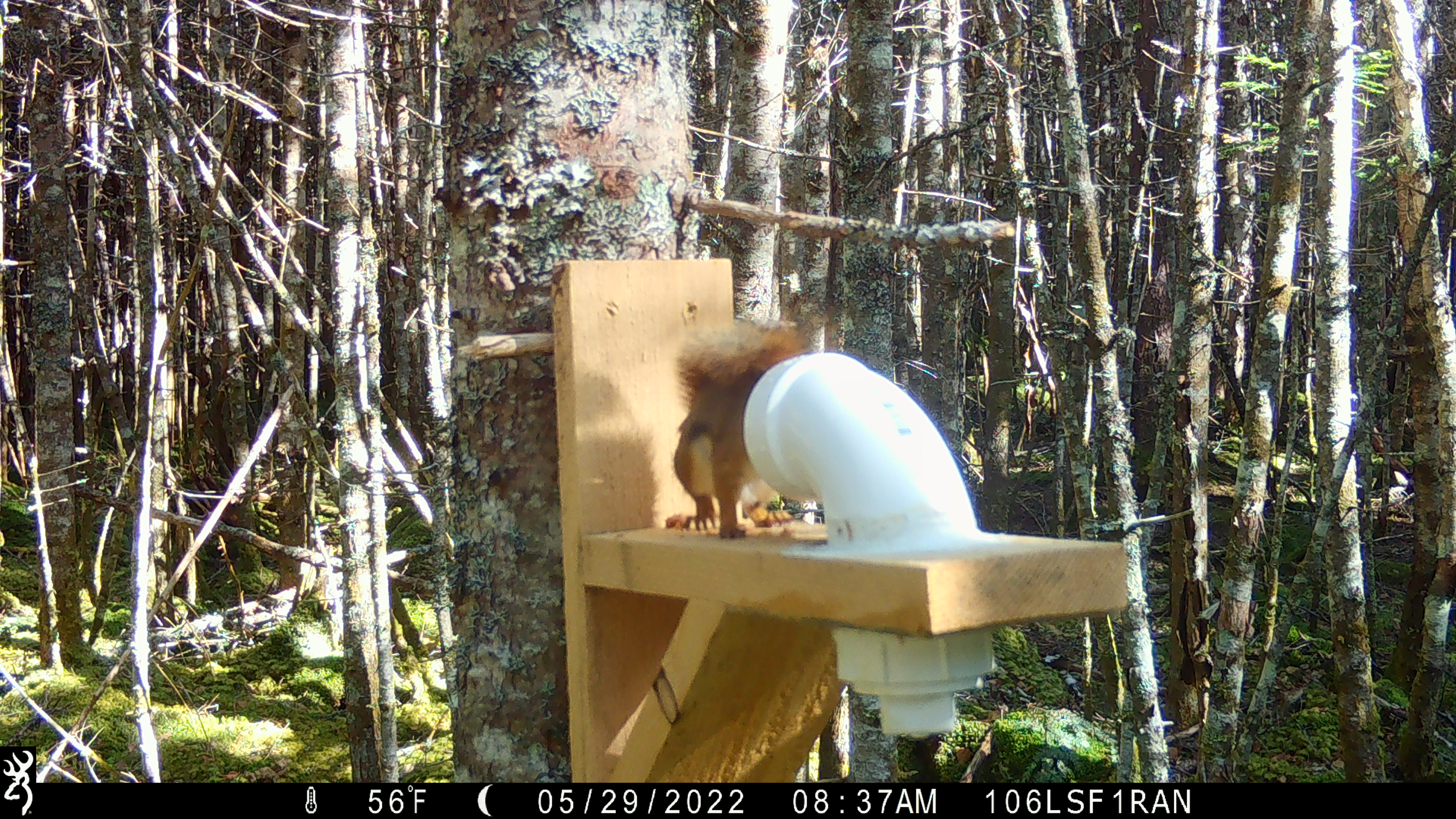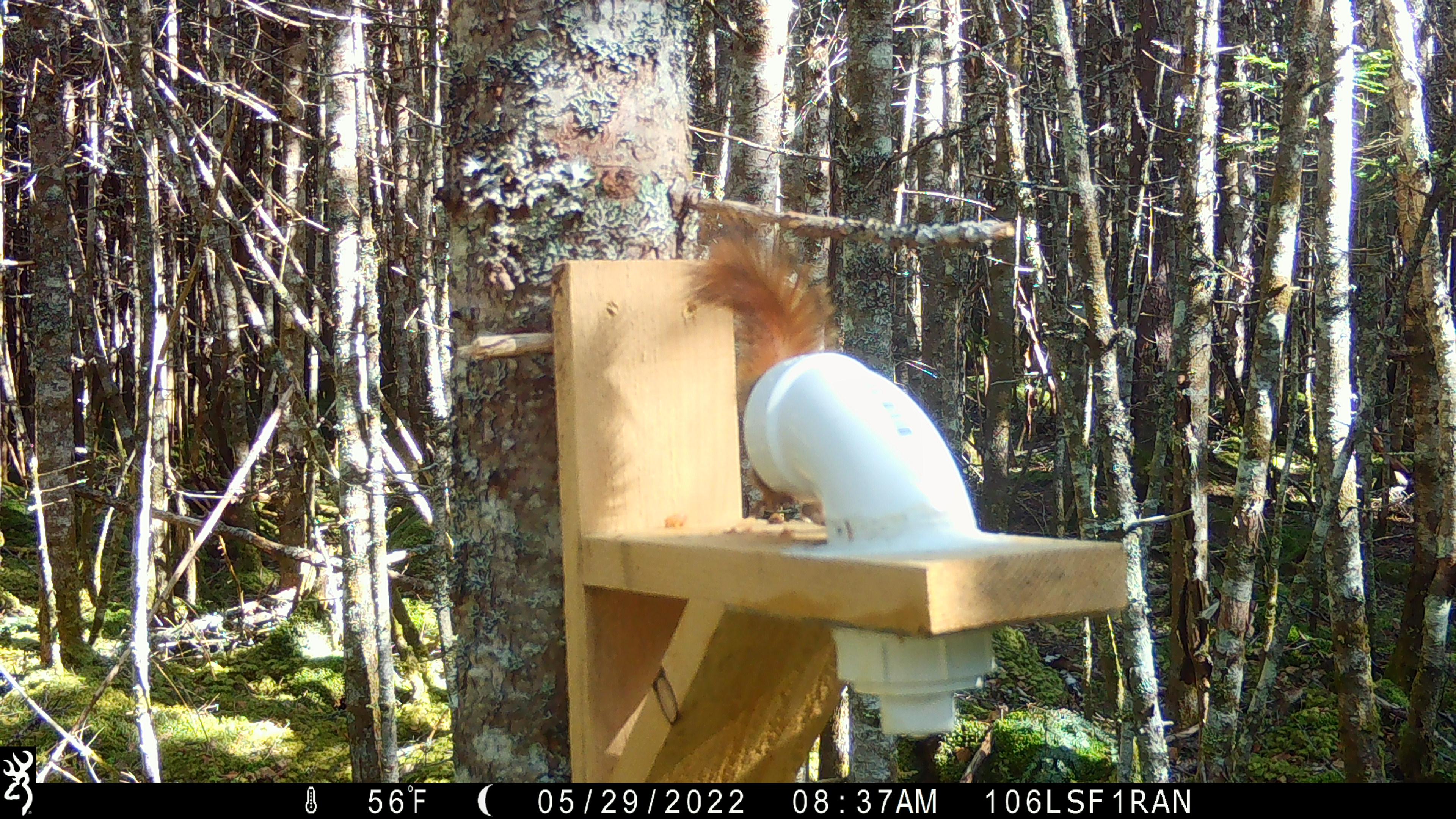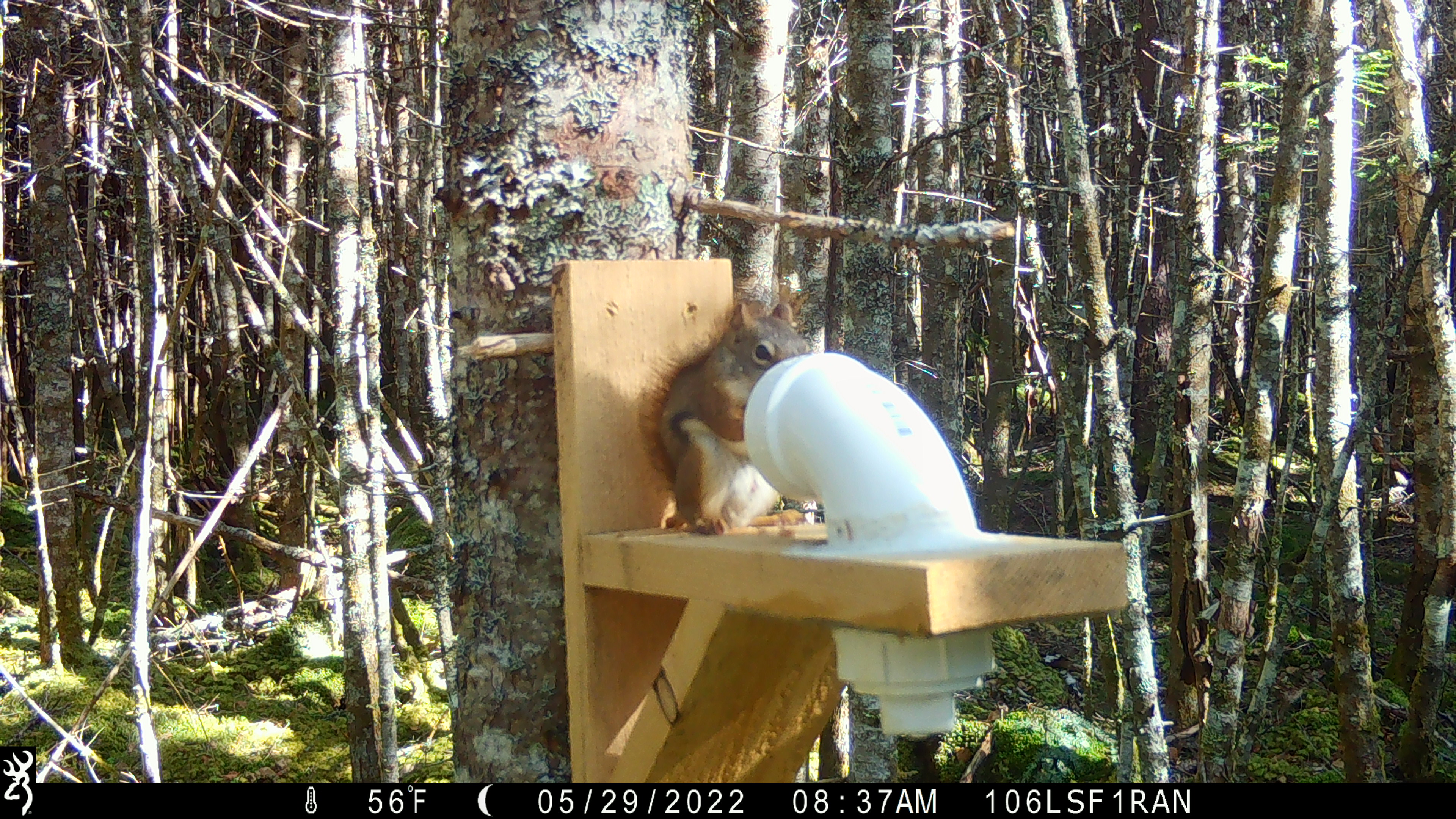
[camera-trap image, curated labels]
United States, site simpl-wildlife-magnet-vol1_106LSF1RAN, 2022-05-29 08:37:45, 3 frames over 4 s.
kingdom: Animalia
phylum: Chordata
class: Mammalia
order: Rodentia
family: Sciuridae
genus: Tamiasciurus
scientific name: Tamiasciurus hudsonicus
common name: red squirrel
Red squirrel (Tamiasciurus hudsonicus).